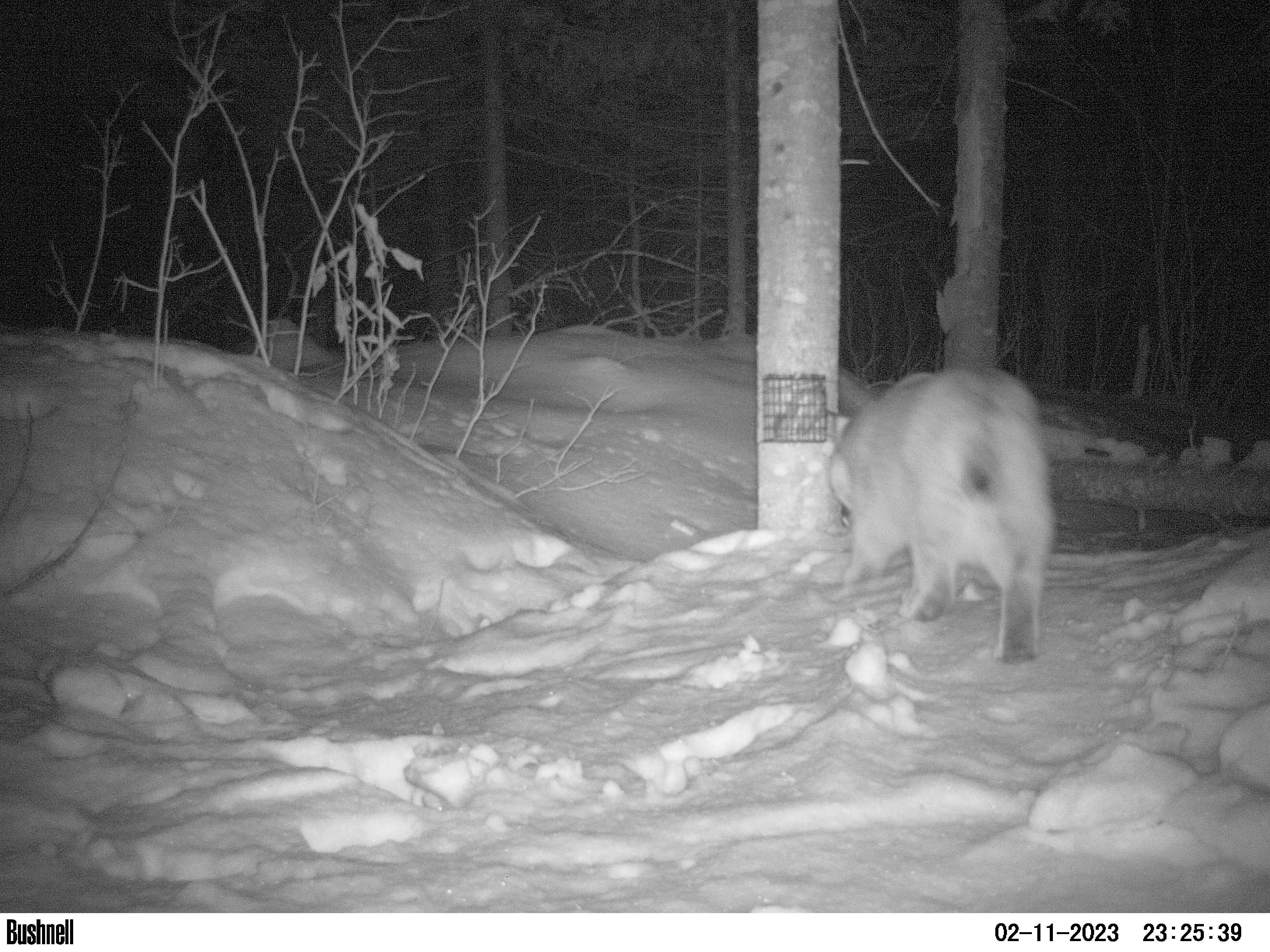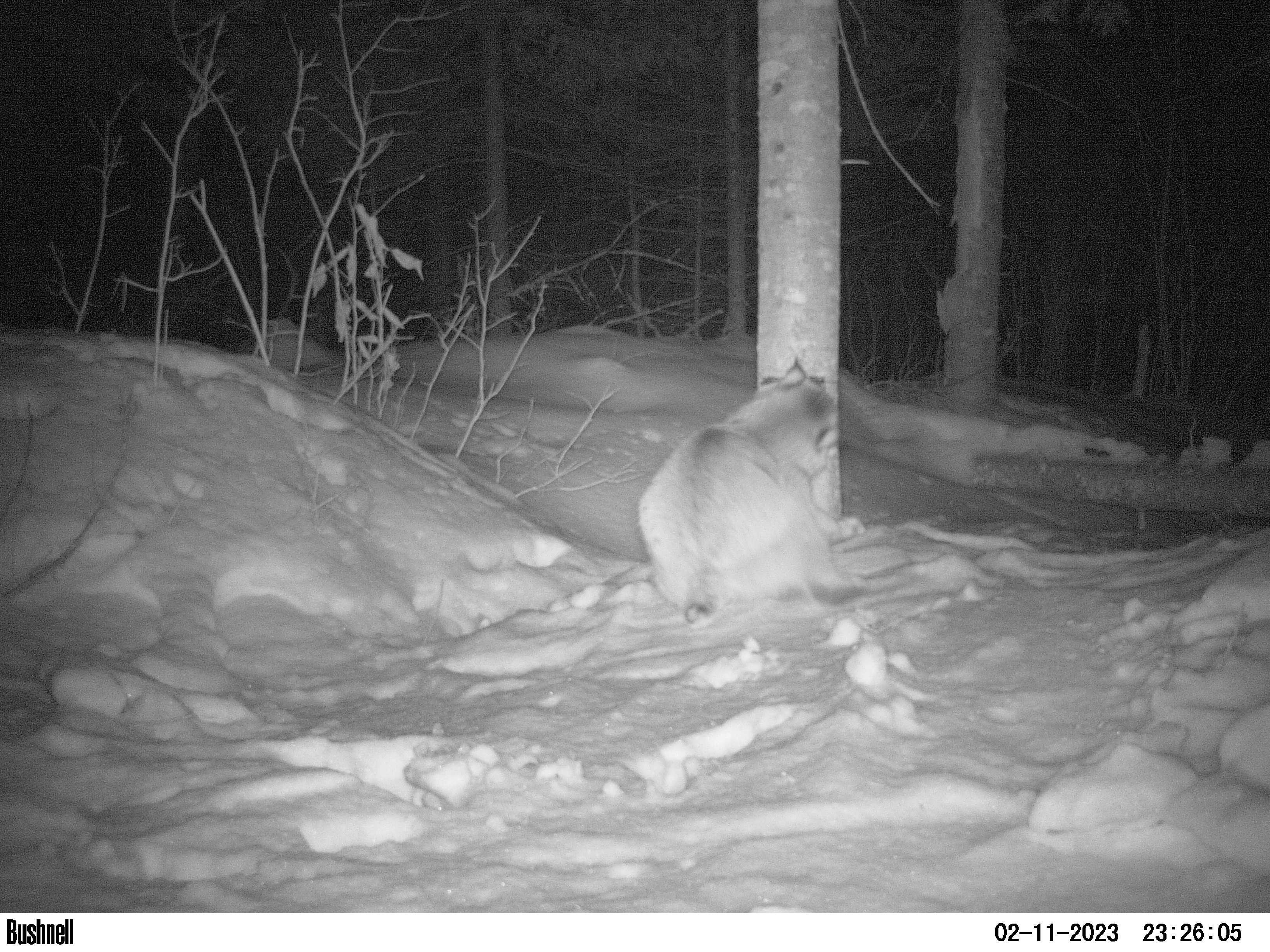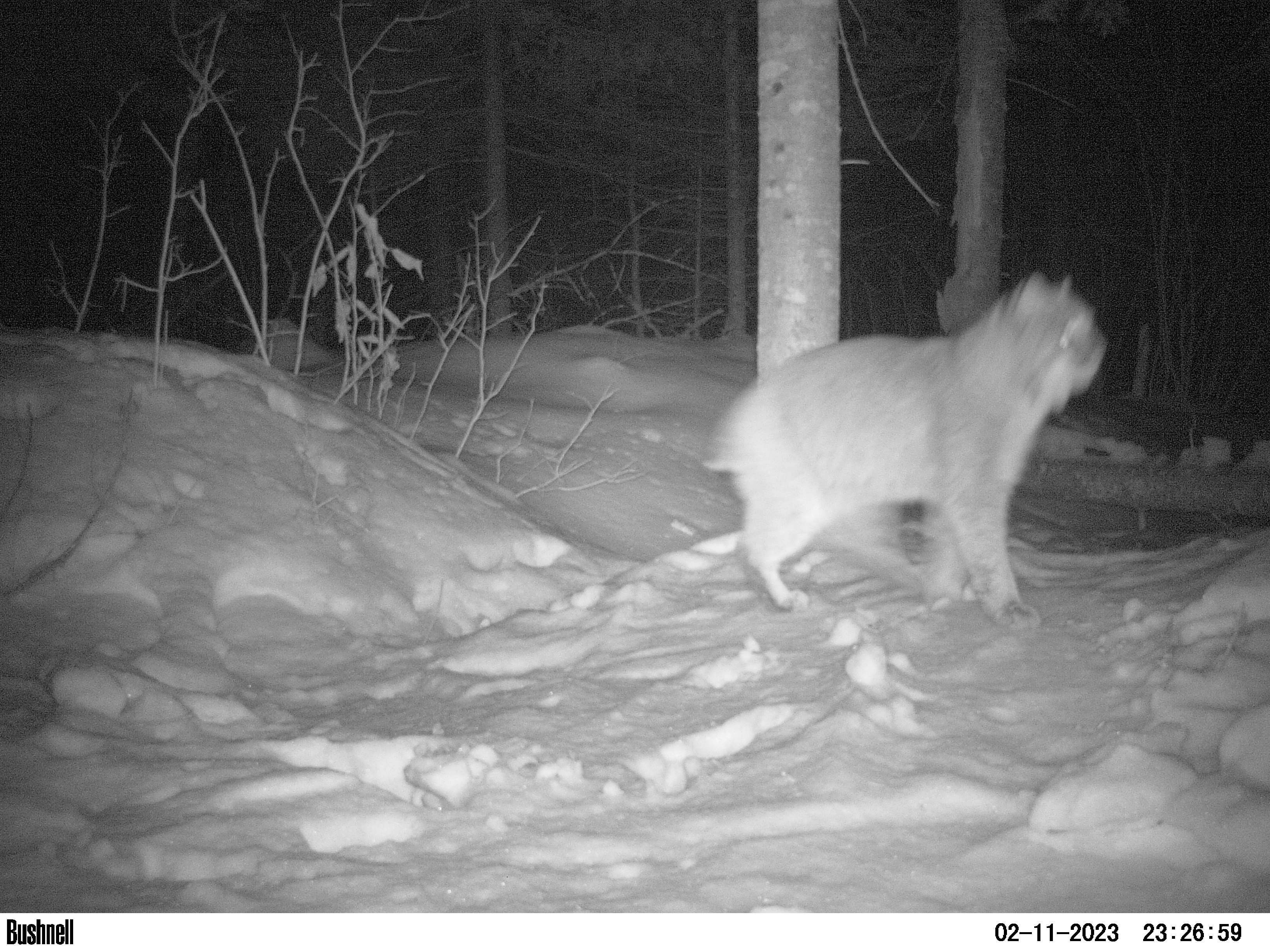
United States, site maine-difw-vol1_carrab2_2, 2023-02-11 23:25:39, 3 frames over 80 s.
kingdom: Animalia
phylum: Chordata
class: Mammalia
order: Carnivora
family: Felidae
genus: Lynx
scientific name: Lynx rufus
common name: bobcat